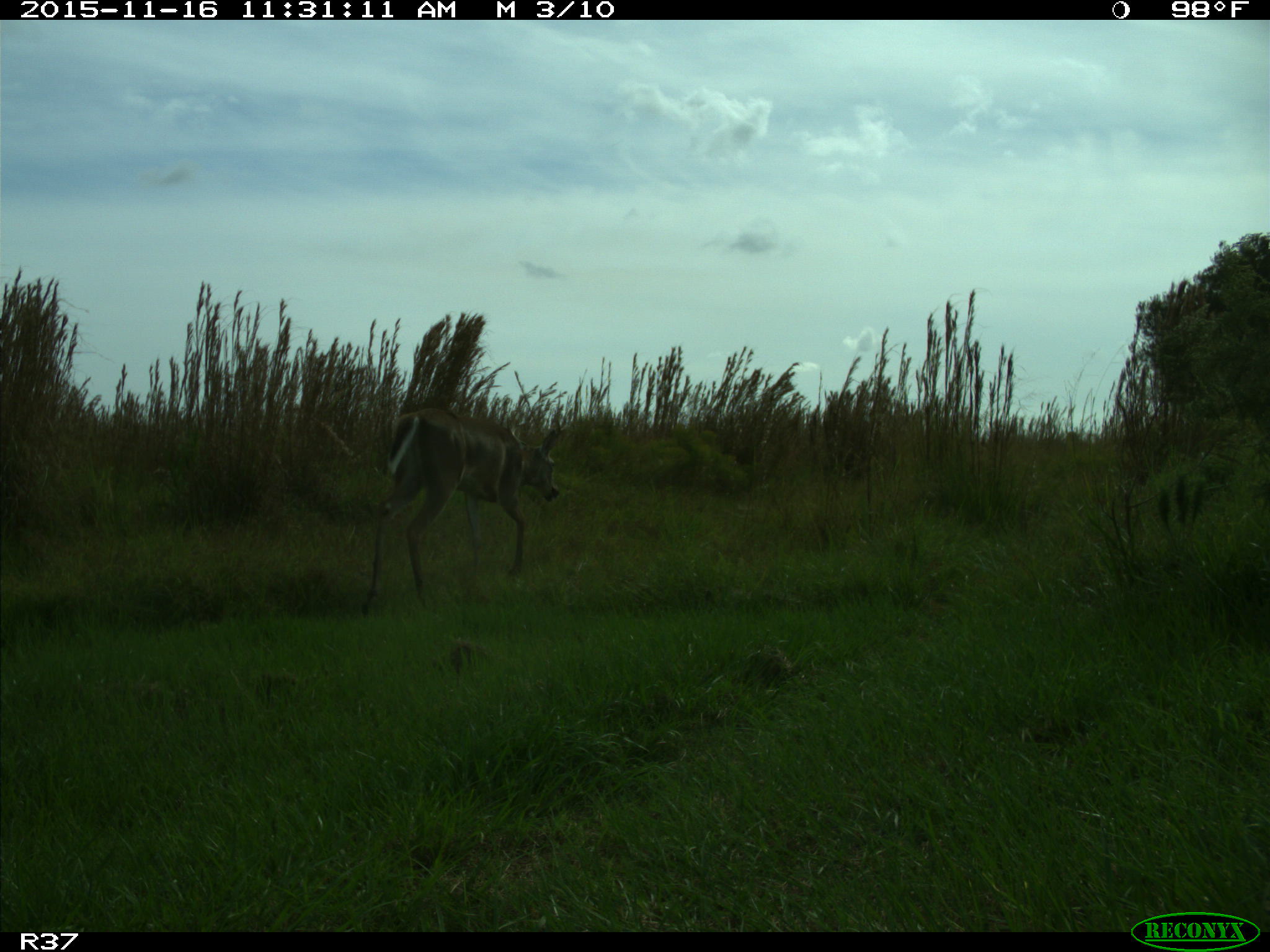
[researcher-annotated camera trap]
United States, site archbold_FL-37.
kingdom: Animalia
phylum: Chordata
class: Mammalia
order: Artiodactyla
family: Cervidae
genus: Odocoileus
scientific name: Odocoileus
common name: deer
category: unidentified deer